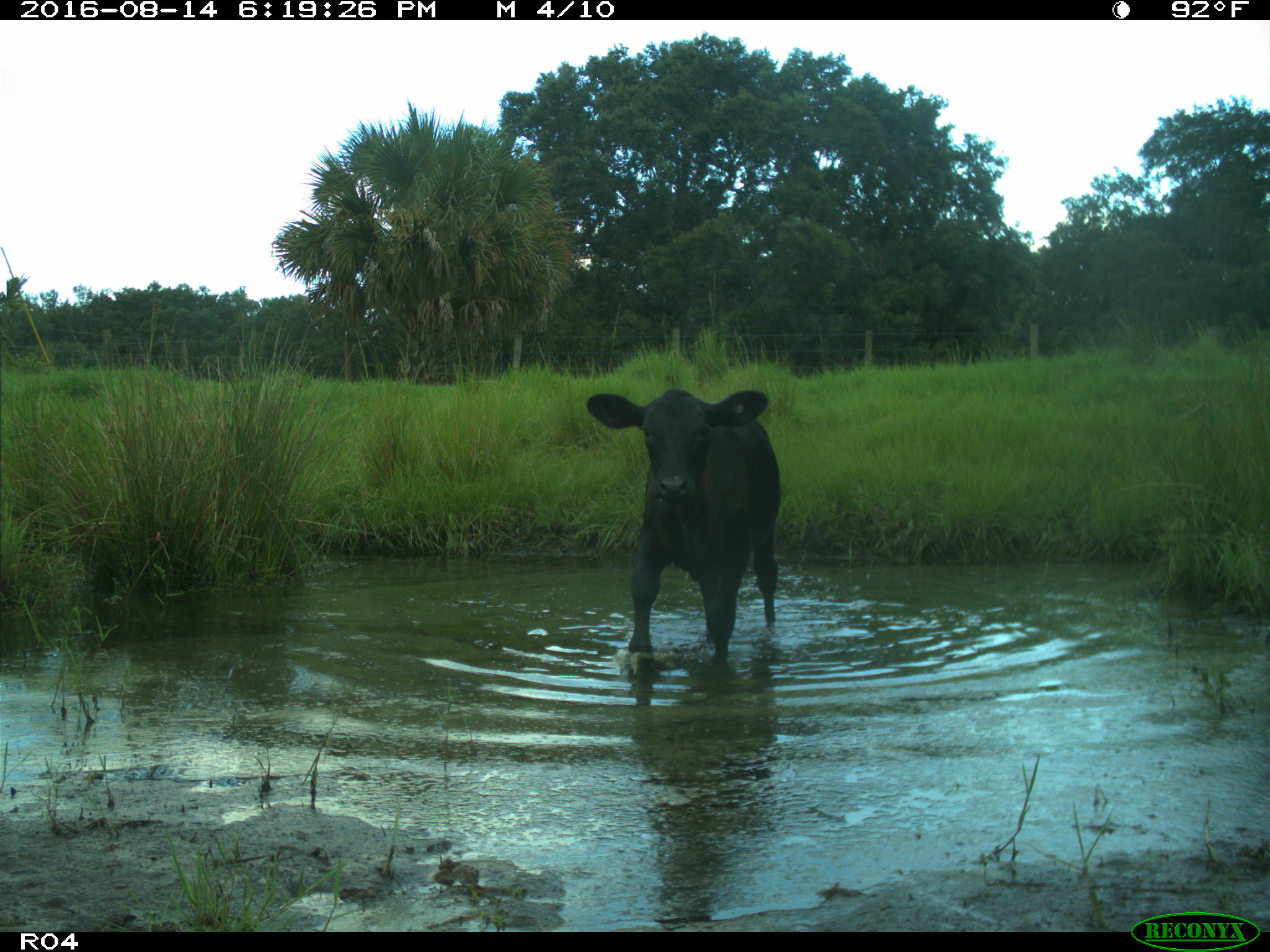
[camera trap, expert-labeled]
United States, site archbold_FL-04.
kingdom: Animalia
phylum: Chordata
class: Mammalia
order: Artiodactyla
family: Bovidae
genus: Bos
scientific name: Bos taurus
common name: domestic cow